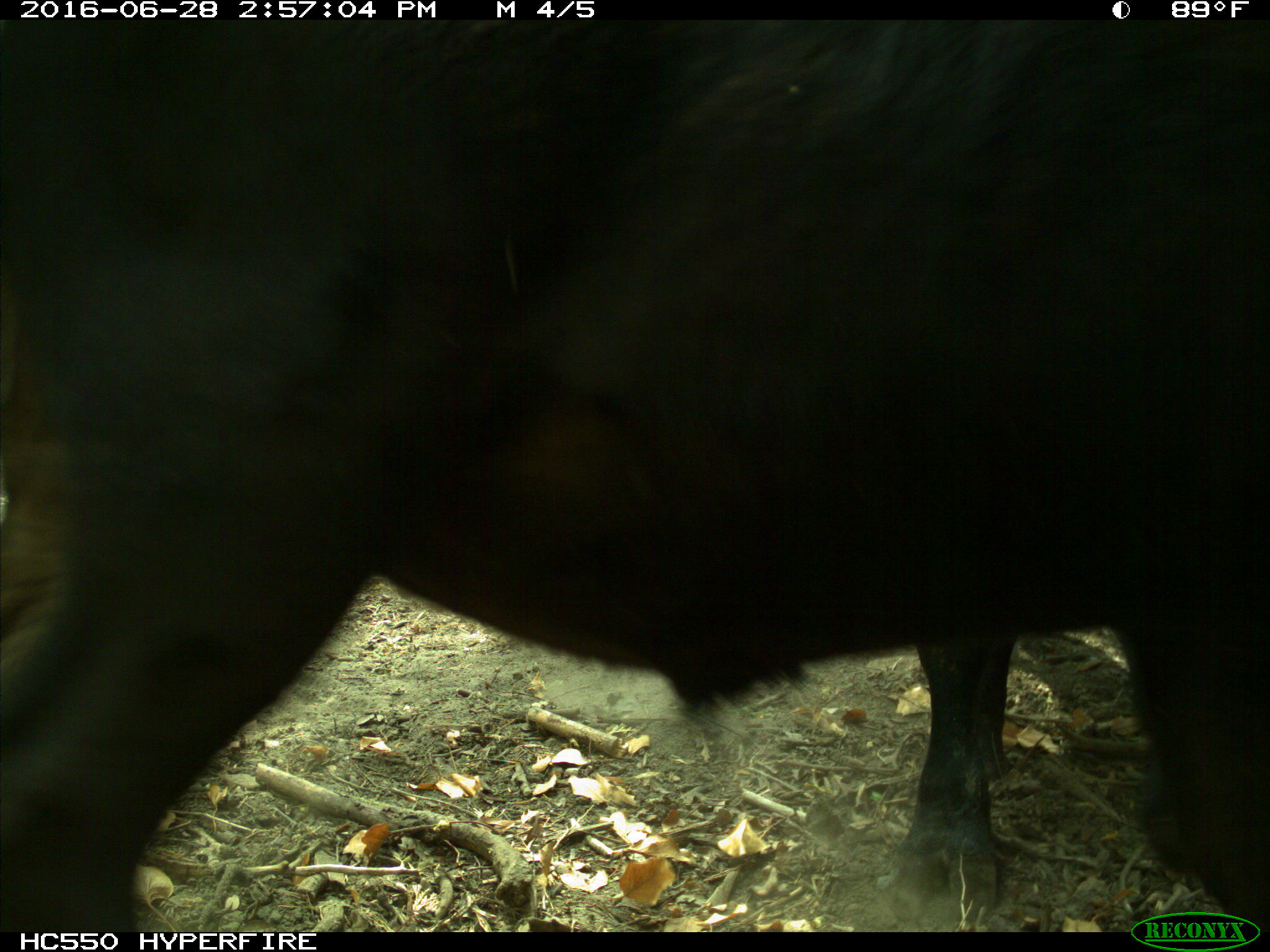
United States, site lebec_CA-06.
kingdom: Animalia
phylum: Chordata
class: Mammalia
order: Artiodactyla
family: Bovidae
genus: Bos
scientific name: Bos taurus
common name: domestic cow